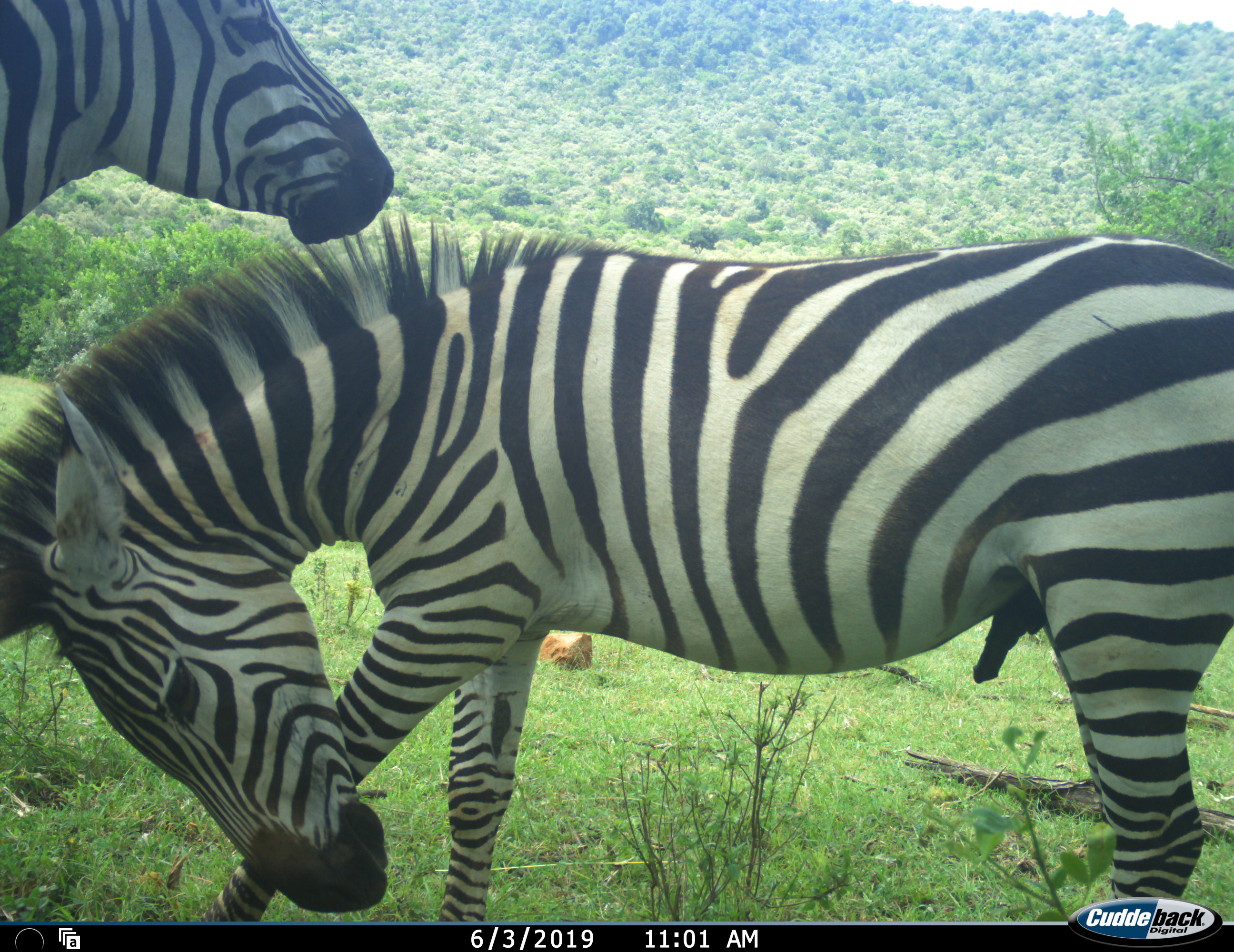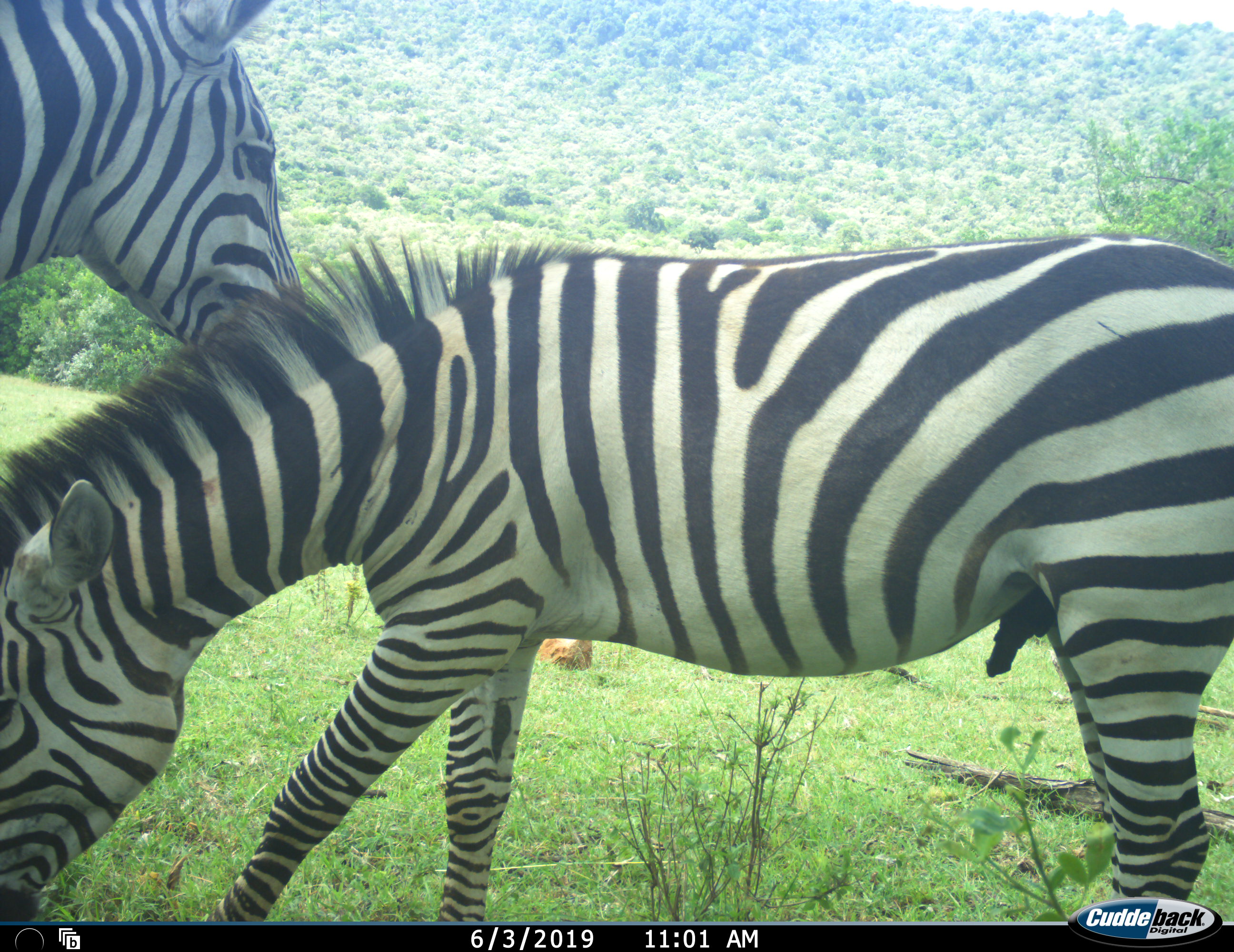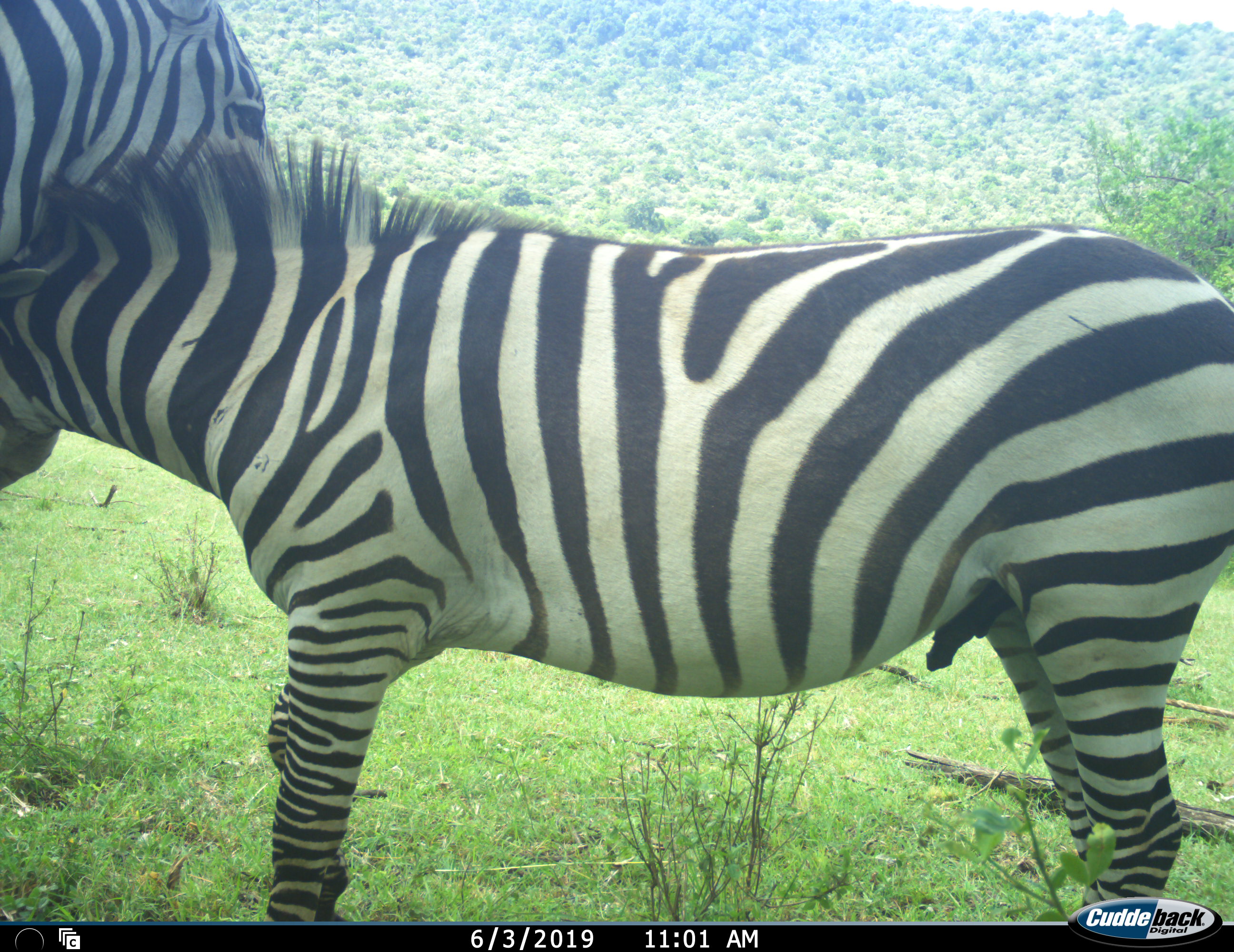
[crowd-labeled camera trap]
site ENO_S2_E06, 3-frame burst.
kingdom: Animalia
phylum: Chordata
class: Mammalia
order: Perissodactyla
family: Equidae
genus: Equus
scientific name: Equus quagga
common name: plains zebra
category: zebraplains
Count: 2.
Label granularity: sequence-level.